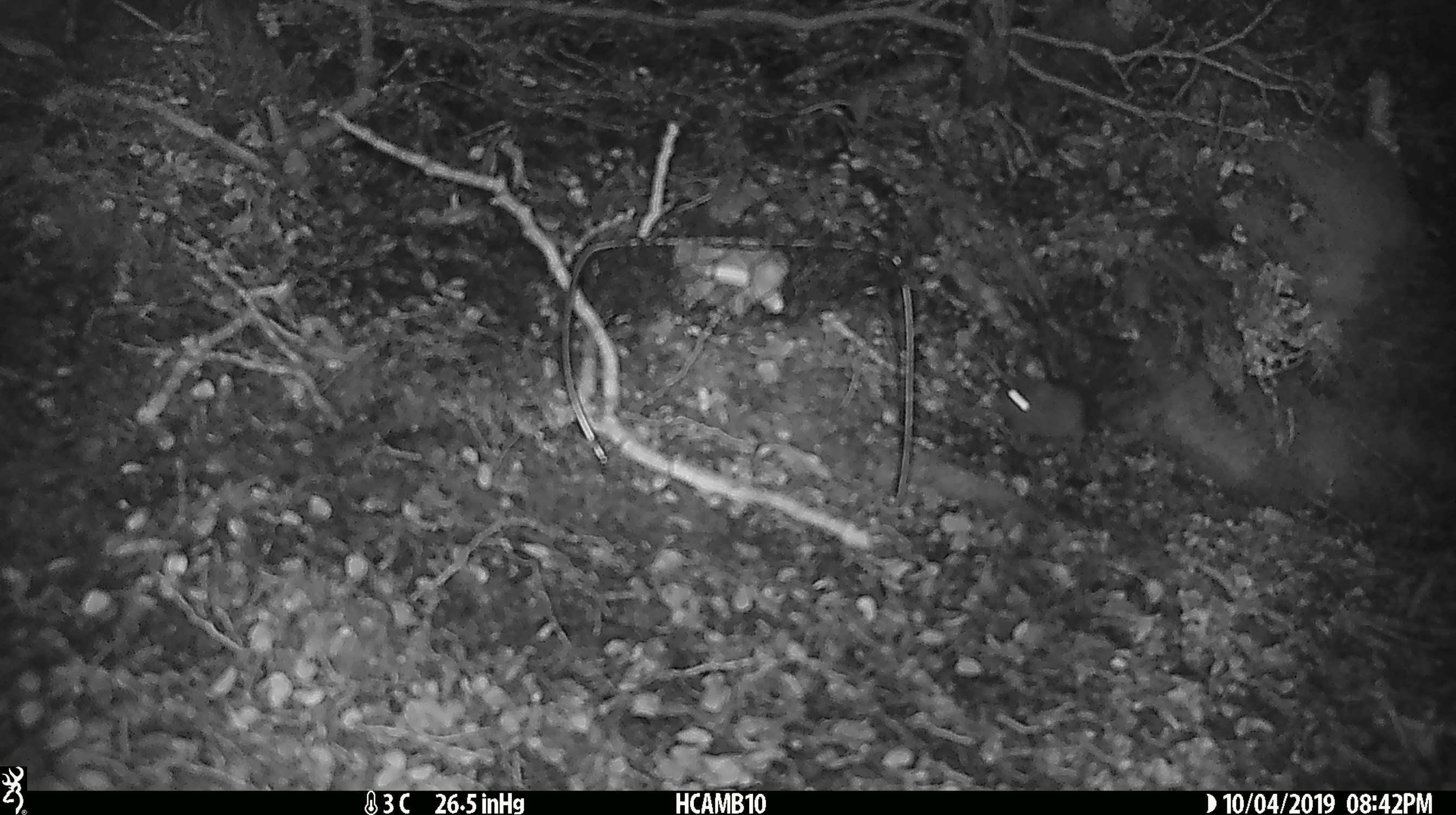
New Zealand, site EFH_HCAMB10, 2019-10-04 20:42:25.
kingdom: Animalia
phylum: Chordata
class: Mammalia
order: Rodentia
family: Muridae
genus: Mus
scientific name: Mus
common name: mouse